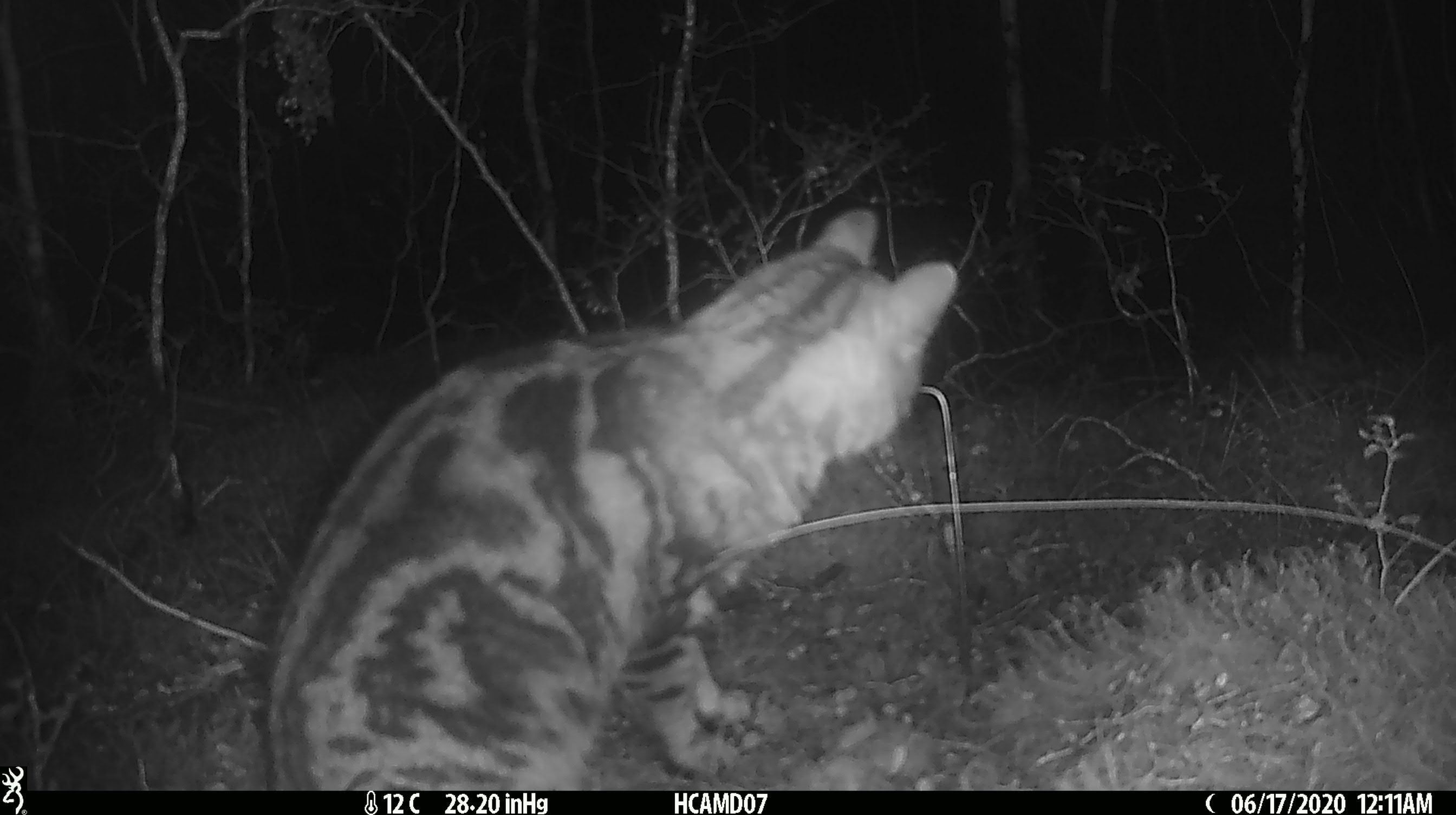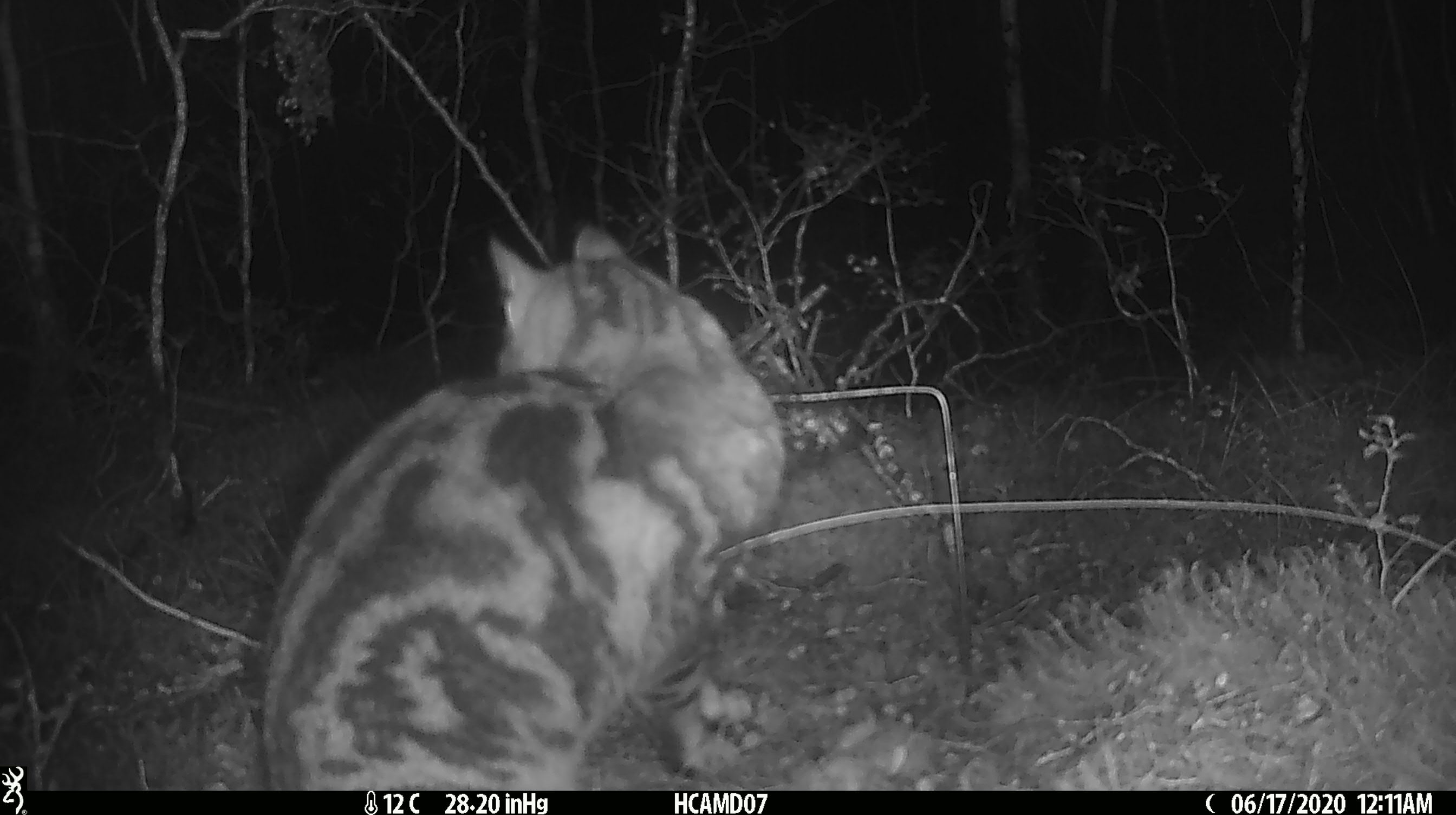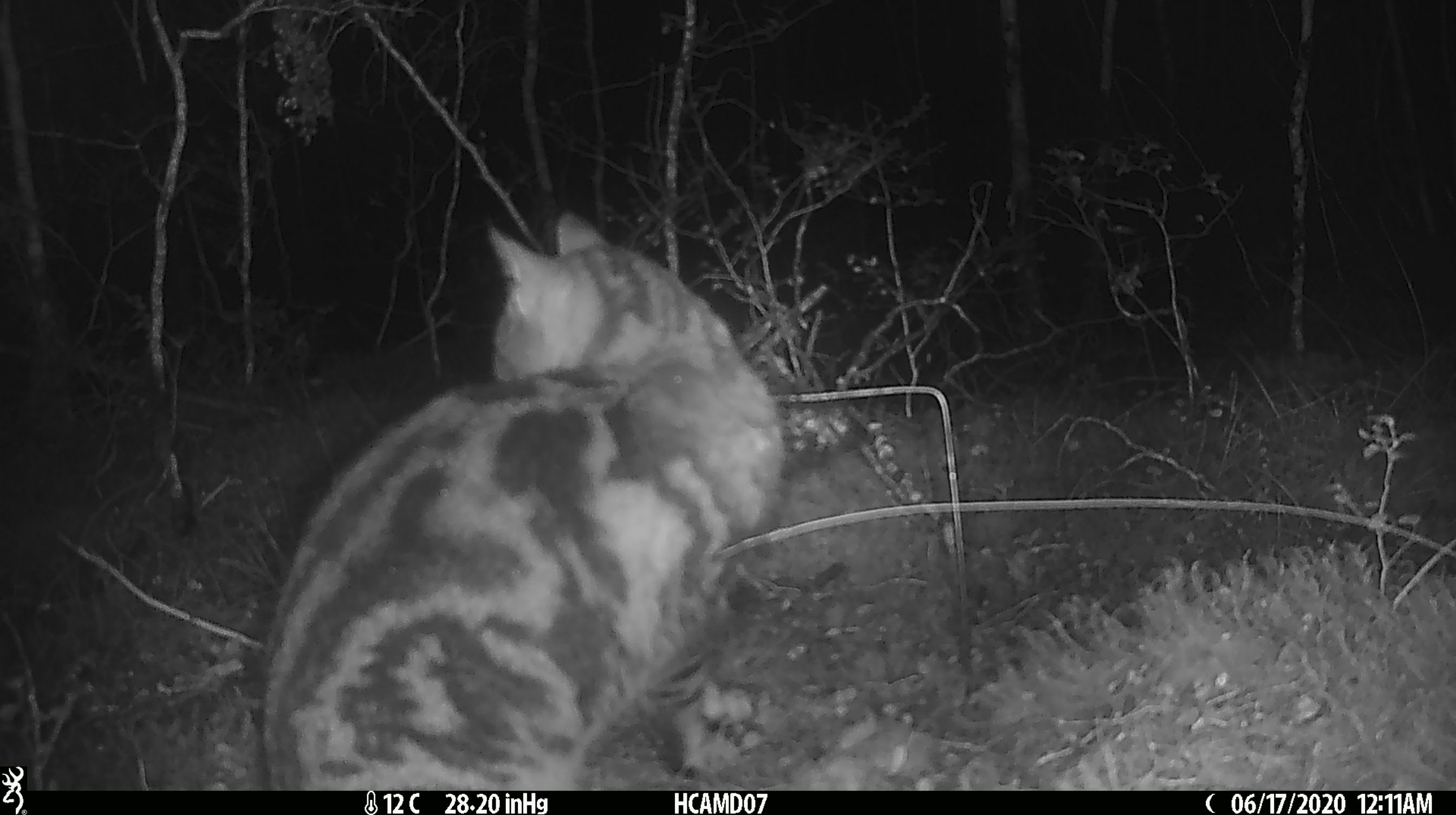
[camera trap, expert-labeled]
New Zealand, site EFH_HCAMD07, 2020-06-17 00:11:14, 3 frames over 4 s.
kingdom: Animalia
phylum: Chordata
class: Mammalia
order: Carnivora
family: Felidae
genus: Felis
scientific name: Felis catus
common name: domestic cat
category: cat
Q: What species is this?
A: Cat (domestic cat) (Felis catus).